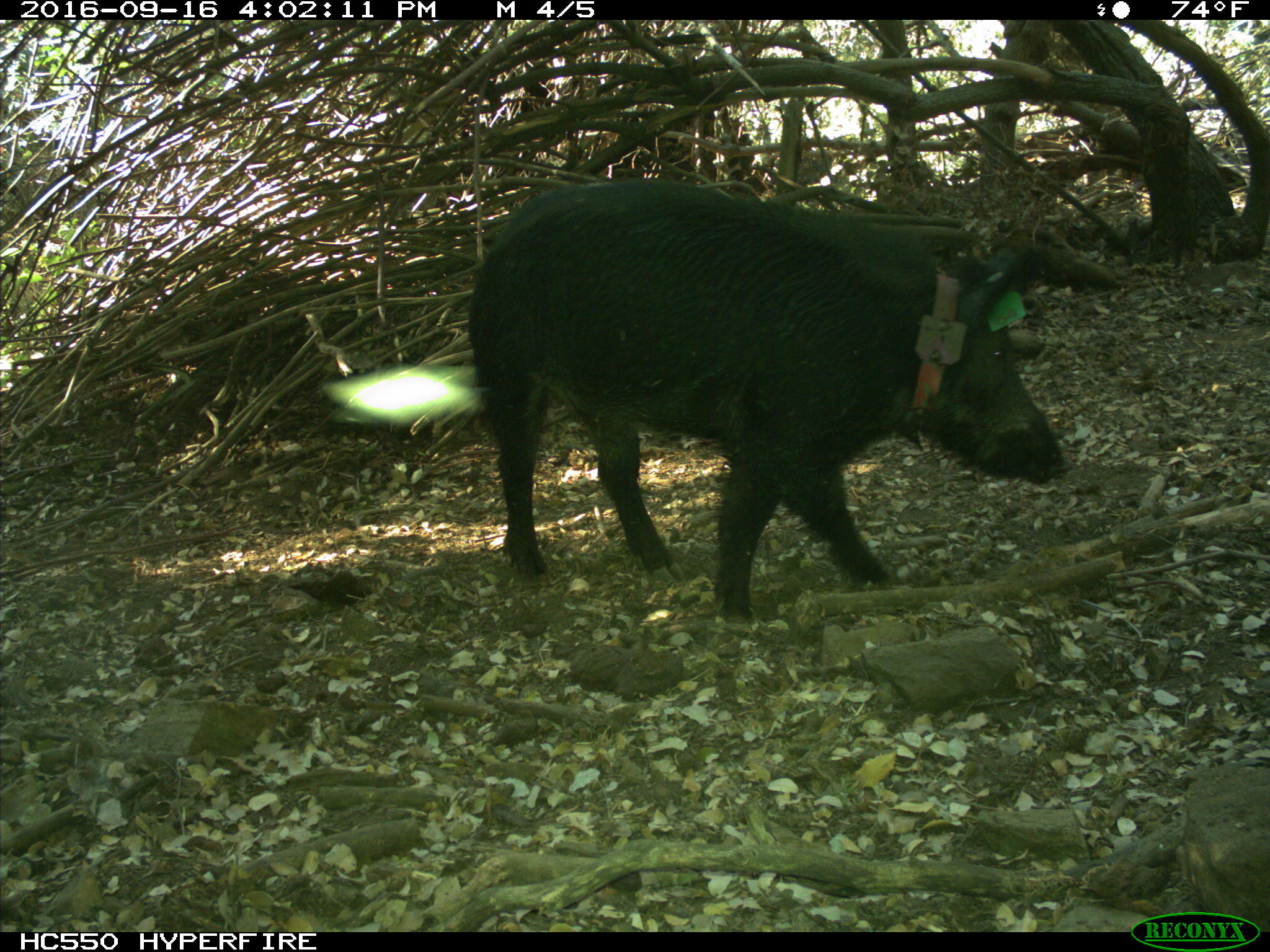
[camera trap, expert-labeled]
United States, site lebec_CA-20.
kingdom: Animalia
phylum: Chordata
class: Mammalia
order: Artiodactyla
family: Suidae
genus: Sus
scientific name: Sus scrofa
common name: wild boar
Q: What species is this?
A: Sus scrofa (wild boar).